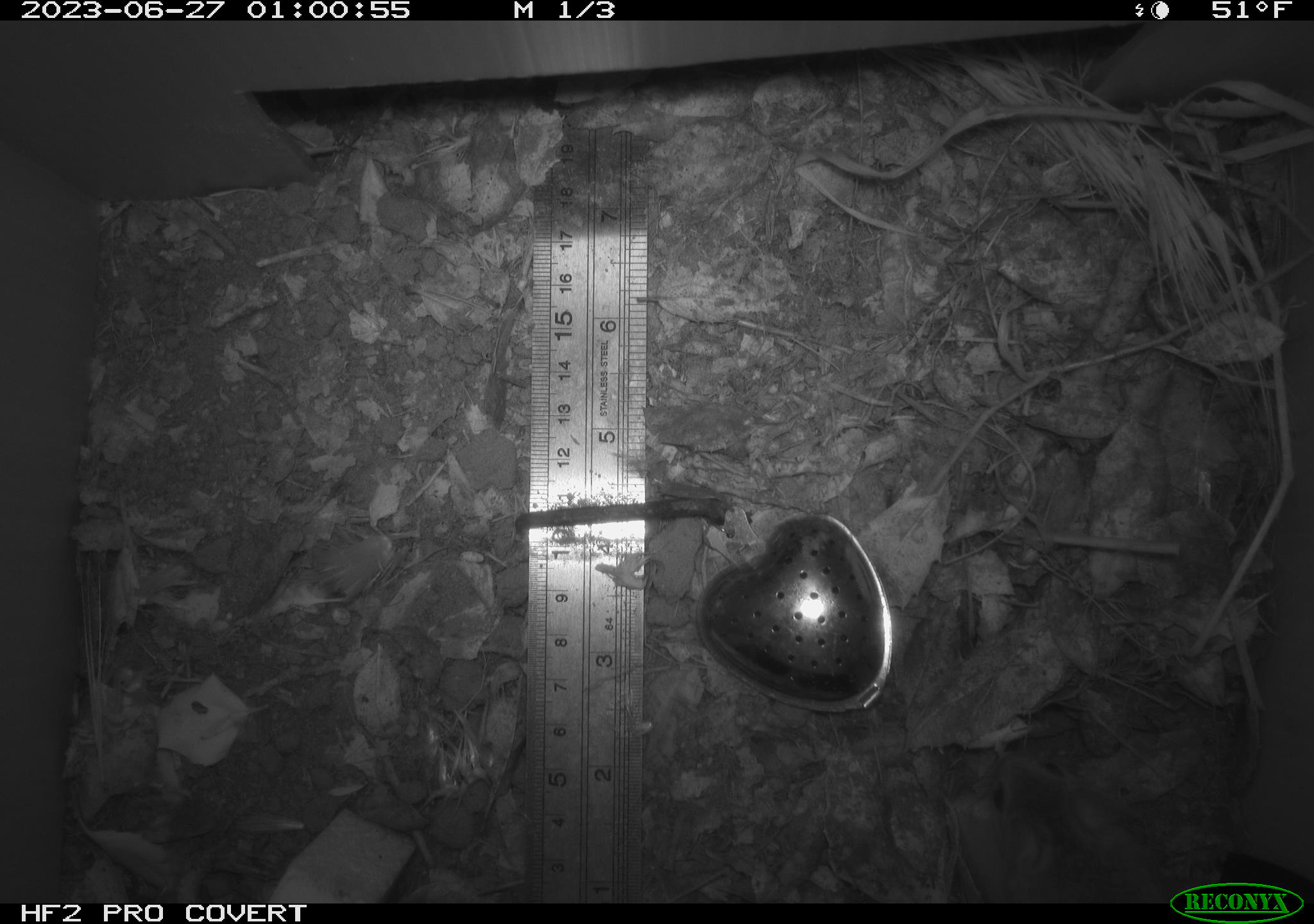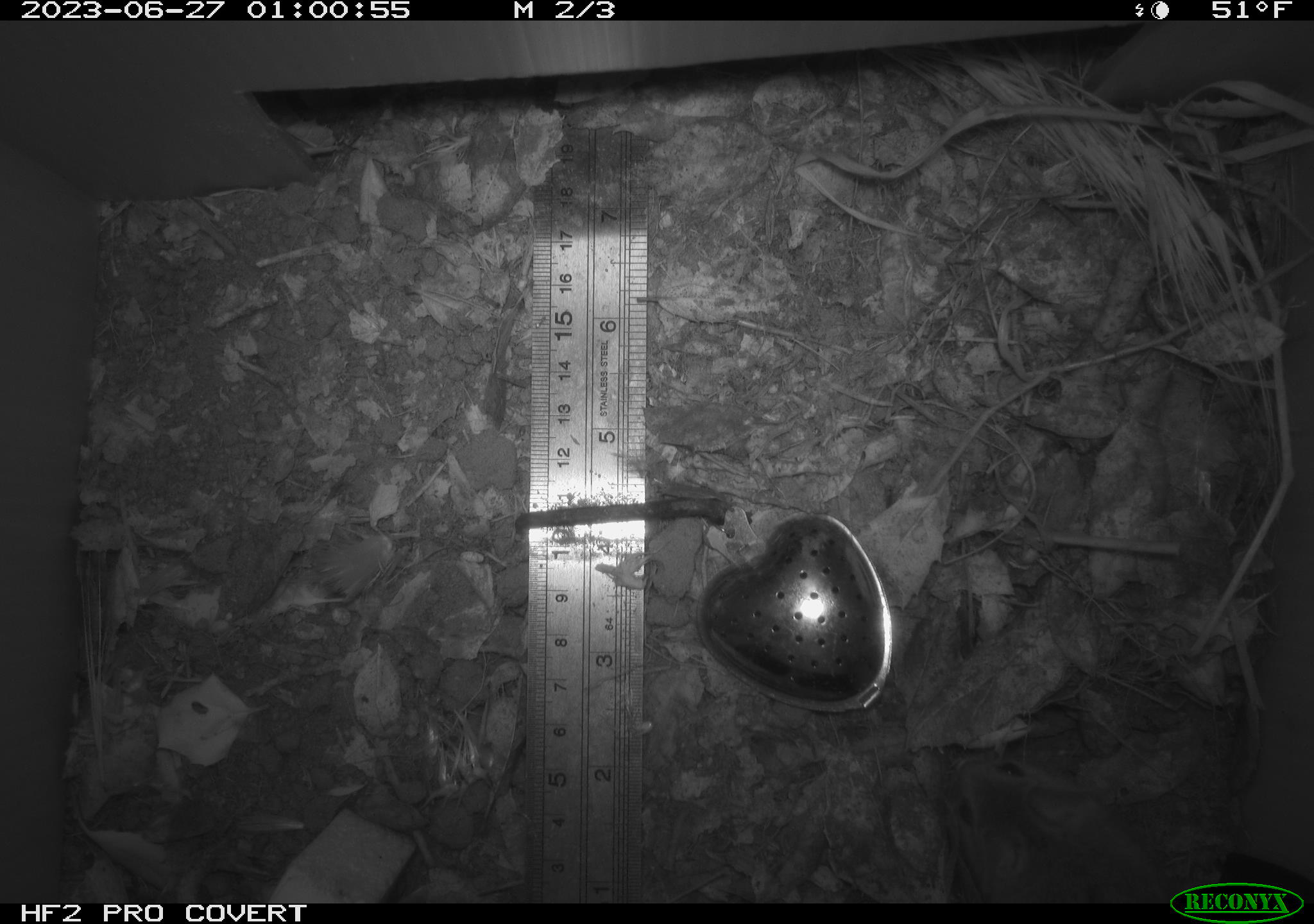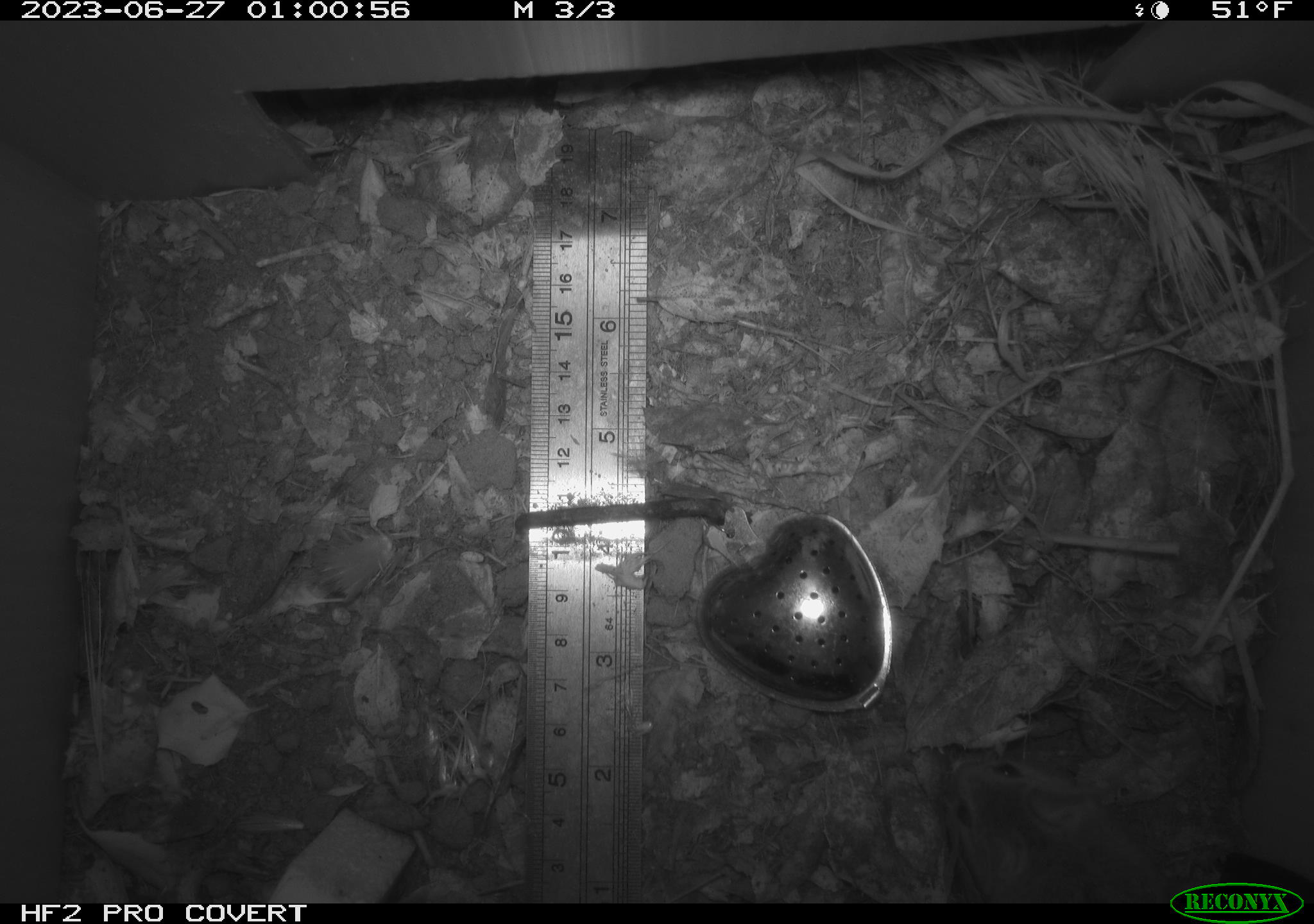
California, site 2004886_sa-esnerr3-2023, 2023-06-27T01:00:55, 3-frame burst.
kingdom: Animalia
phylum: Chordata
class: Mammalia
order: Rodentia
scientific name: Rodentia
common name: mouse species